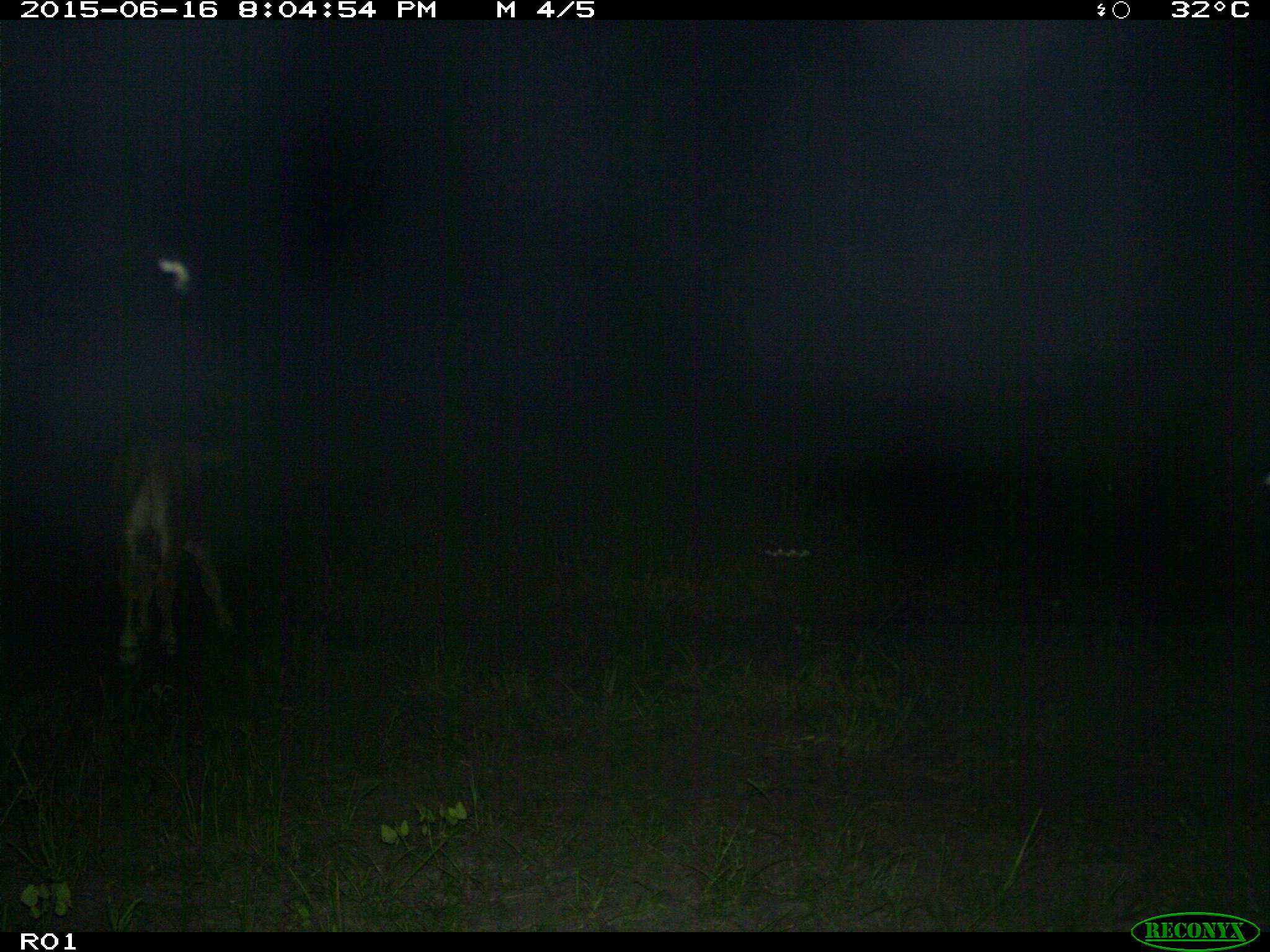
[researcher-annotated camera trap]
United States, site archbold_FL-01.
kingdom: Animalia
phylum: Chordata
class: Mammalia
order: Artiodactyla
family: Bovidae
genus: Bos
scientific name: Bos taurus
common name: domestic cow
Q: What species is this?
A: Bos taurus (domestic cow).